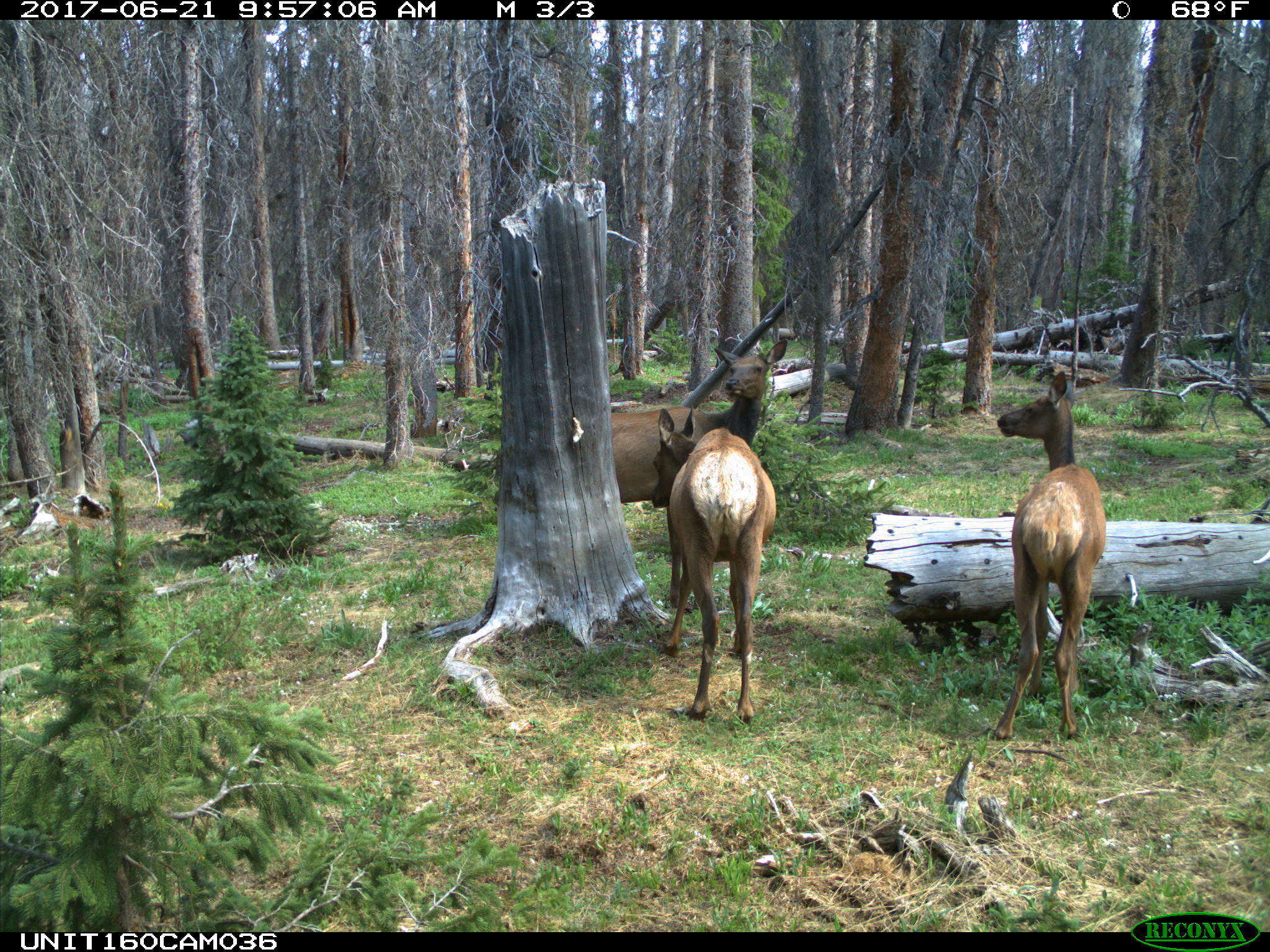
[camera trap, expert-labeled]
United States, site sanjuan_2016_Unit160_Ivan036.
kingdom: Animalia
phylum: Chordata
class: Mammalia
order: Artiodactyla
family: Cervidae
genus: Cervus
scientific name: Cervus elaphus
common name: red deer